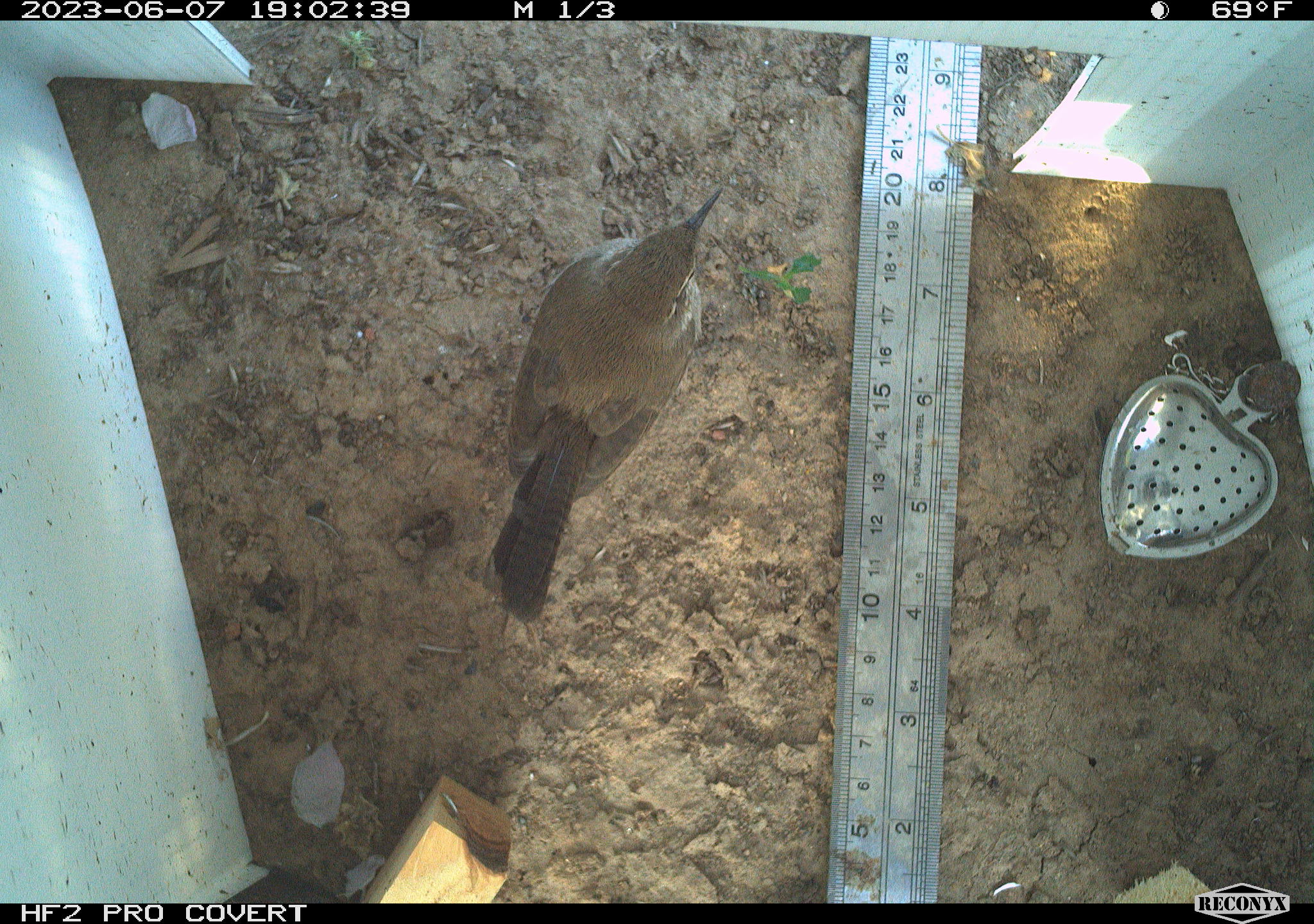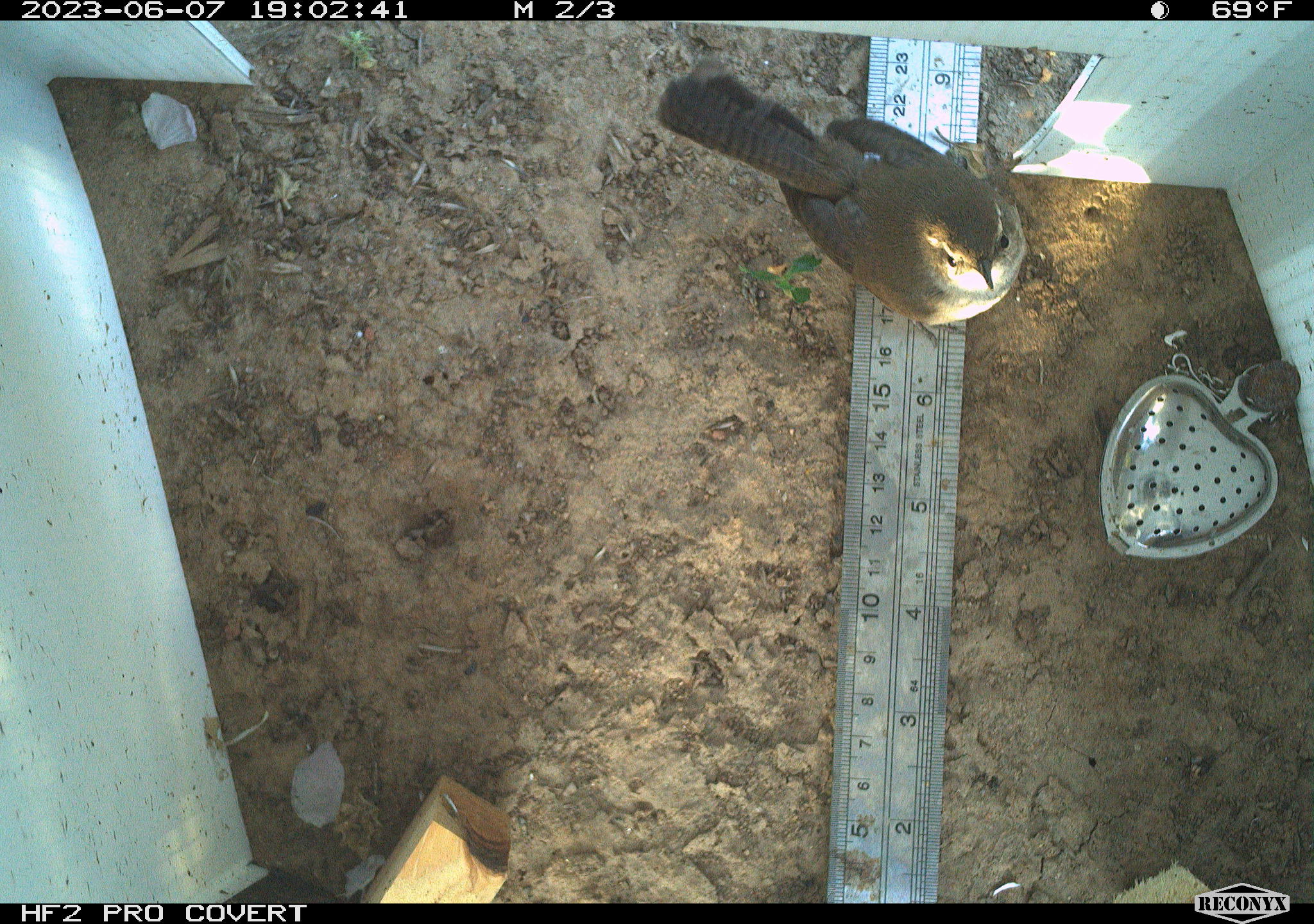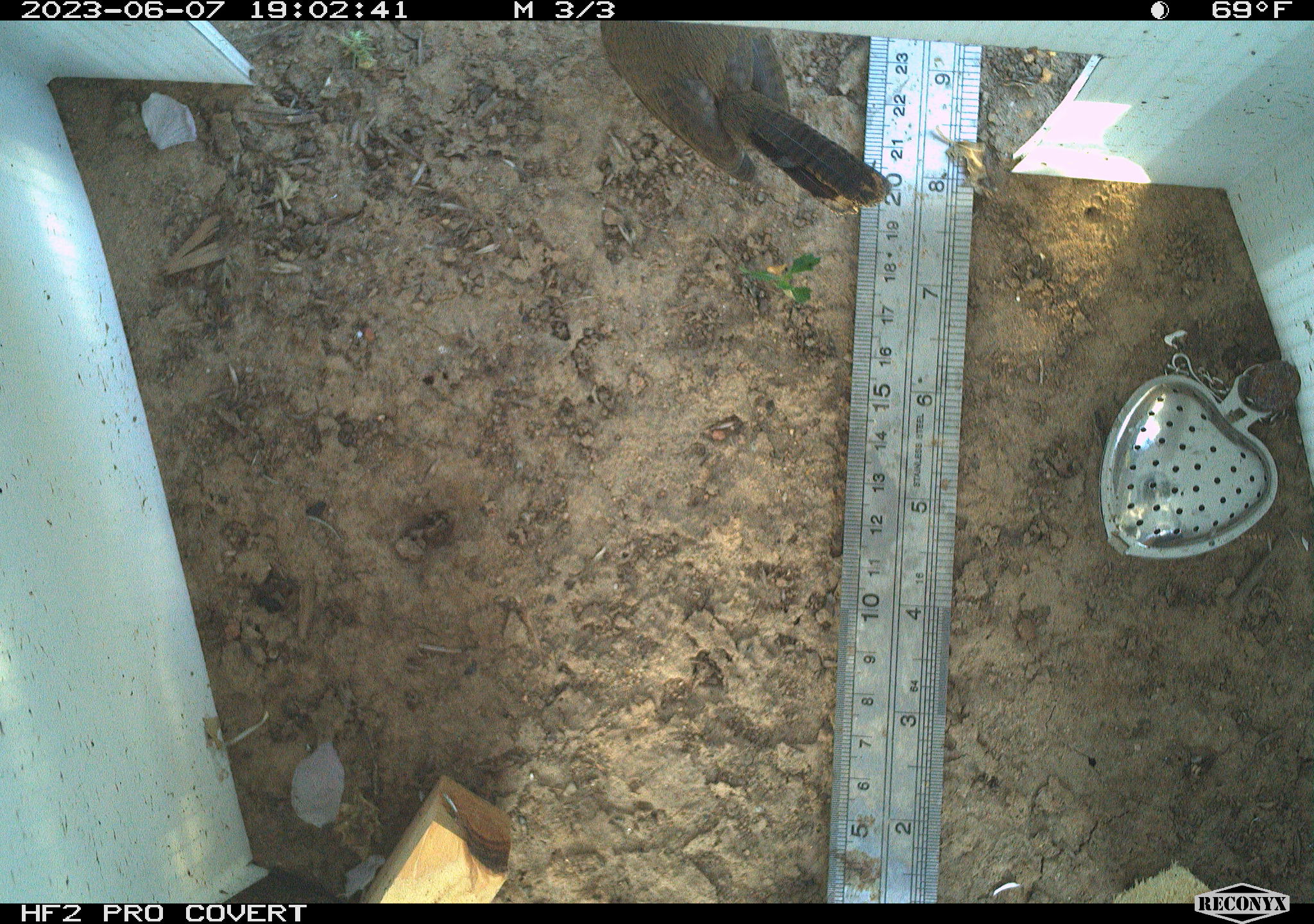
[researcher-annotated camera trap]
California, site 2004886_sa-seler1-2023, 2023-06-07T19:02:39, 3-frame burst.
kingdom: Animalia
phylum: Chordata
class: Aves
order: Passeriformes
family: Troglodytidae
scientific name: Troglodytidae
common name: wren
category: troglodytidae family